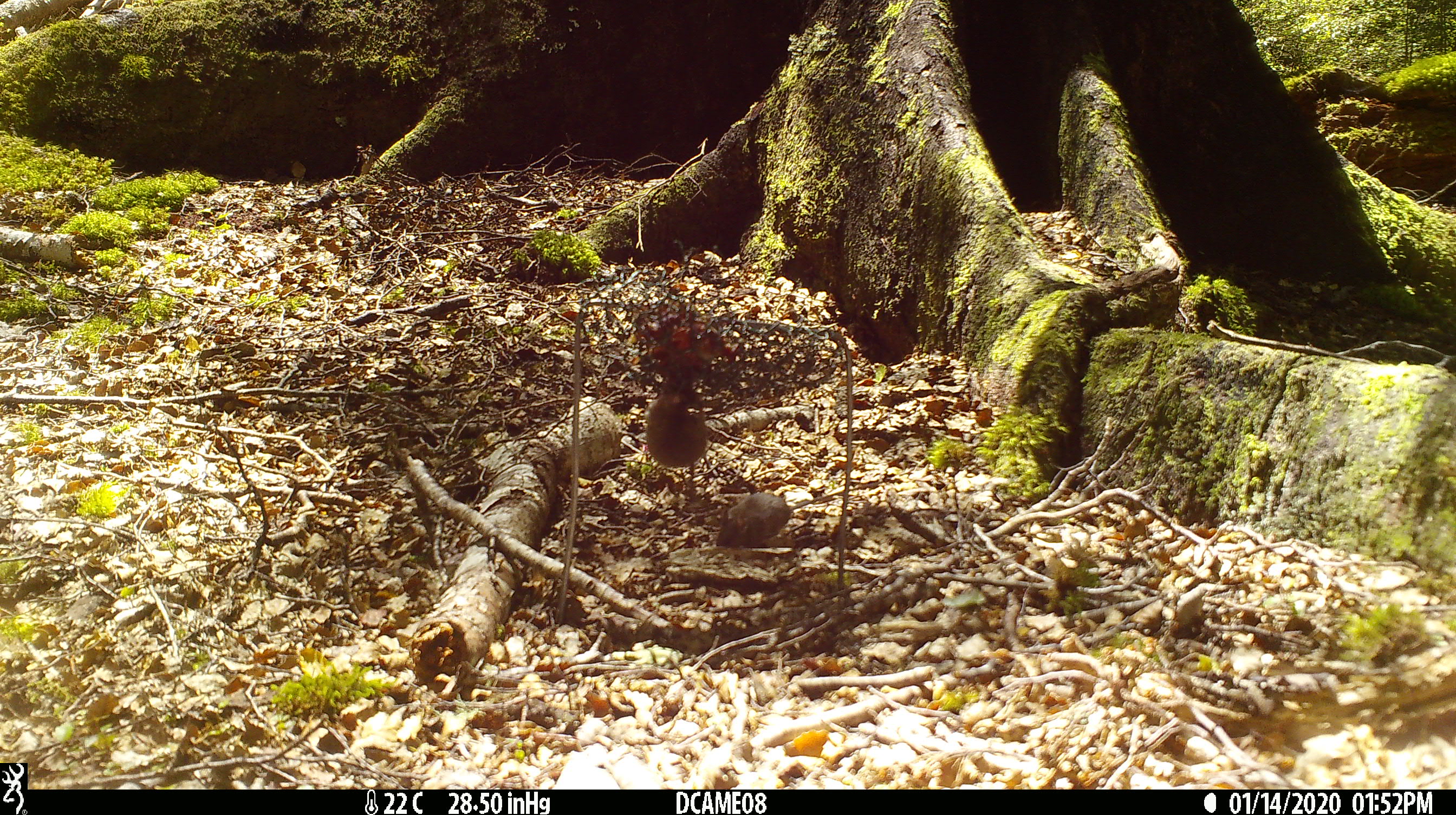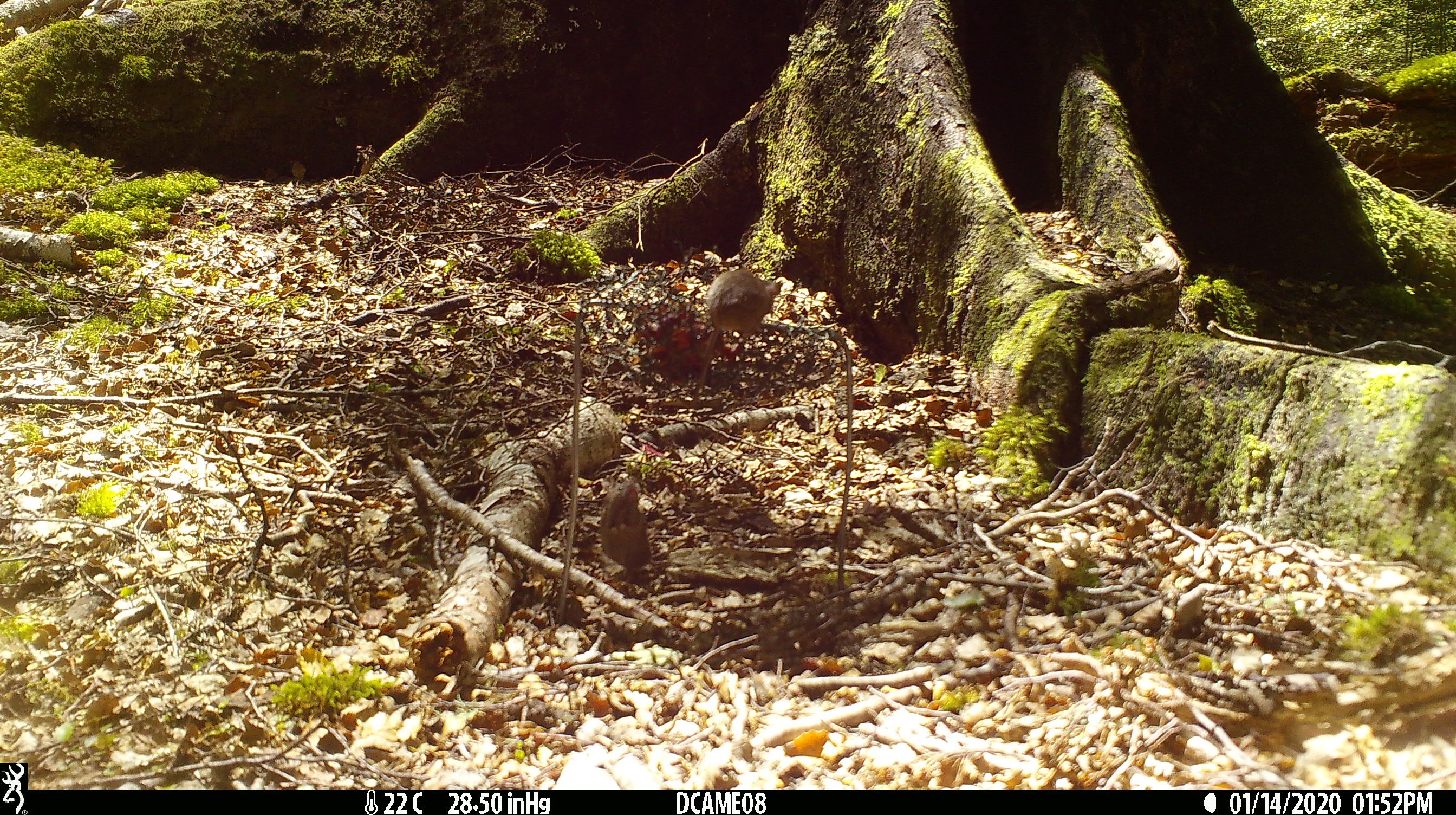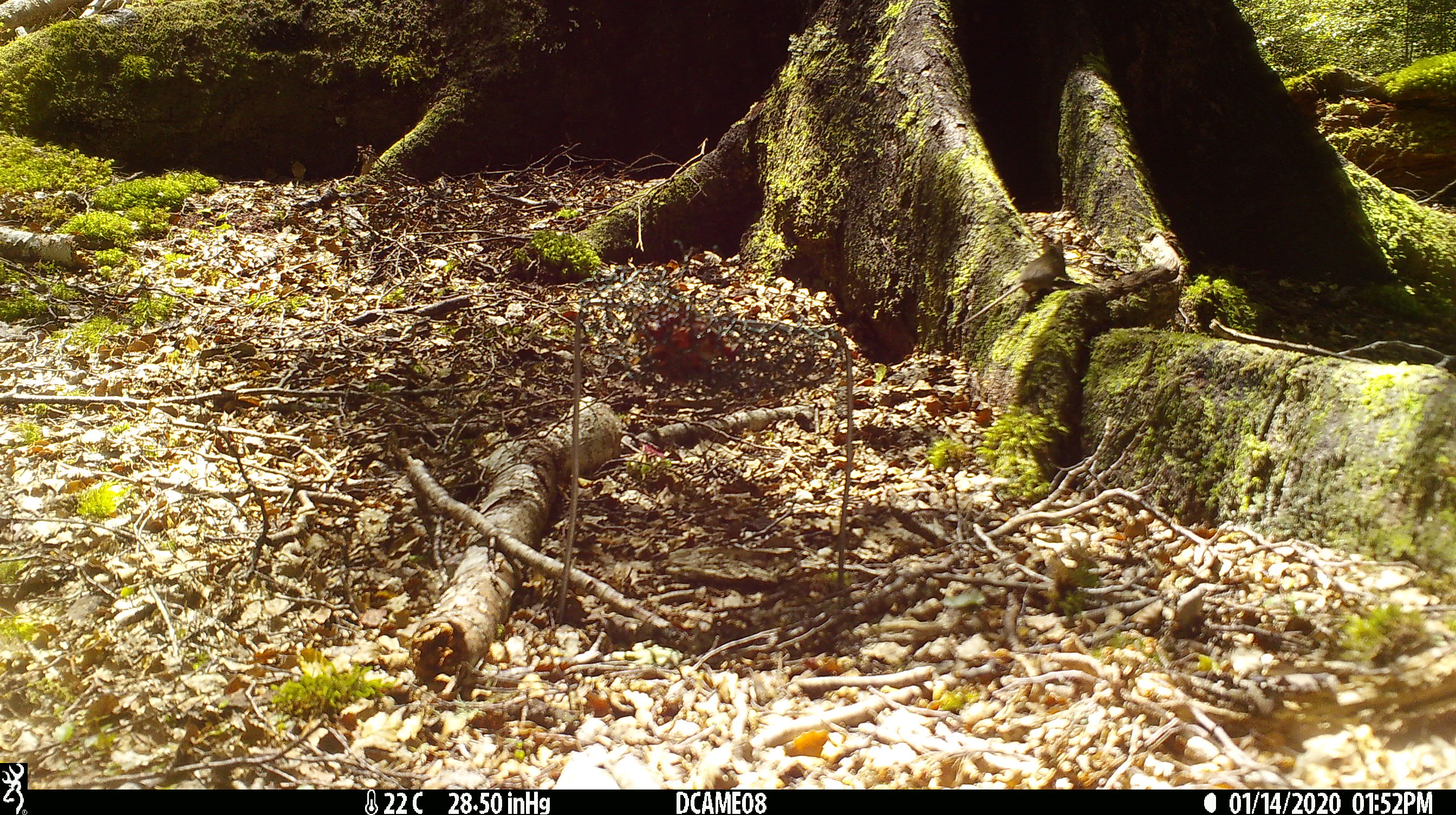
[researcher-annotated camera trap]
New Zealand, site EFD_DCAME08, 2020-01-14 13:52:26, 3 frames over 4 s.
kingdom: Animalia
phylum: Chordata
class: Mammalia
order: Rodentia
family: Muridae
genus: Mus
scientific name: Mus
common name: mouse